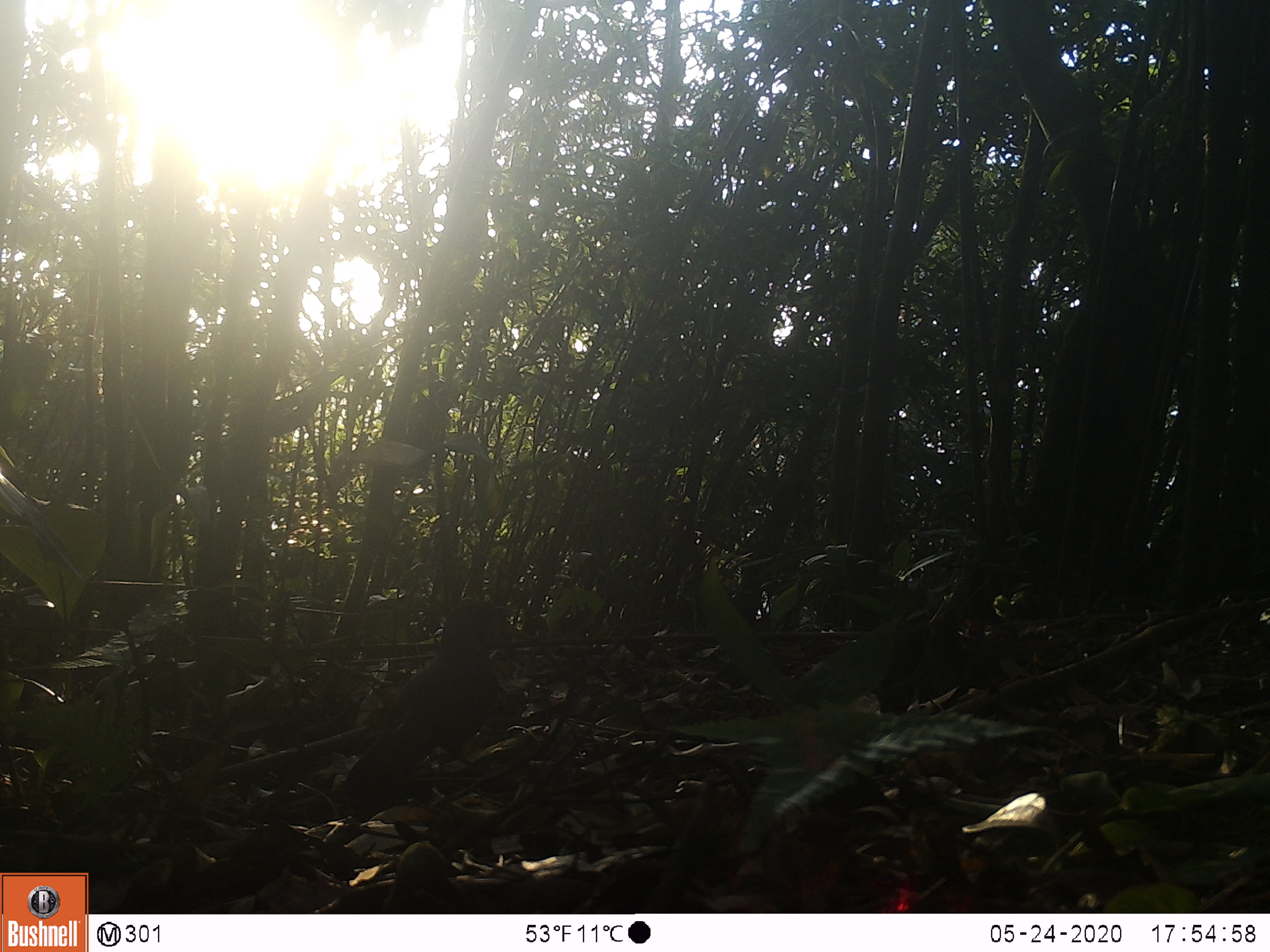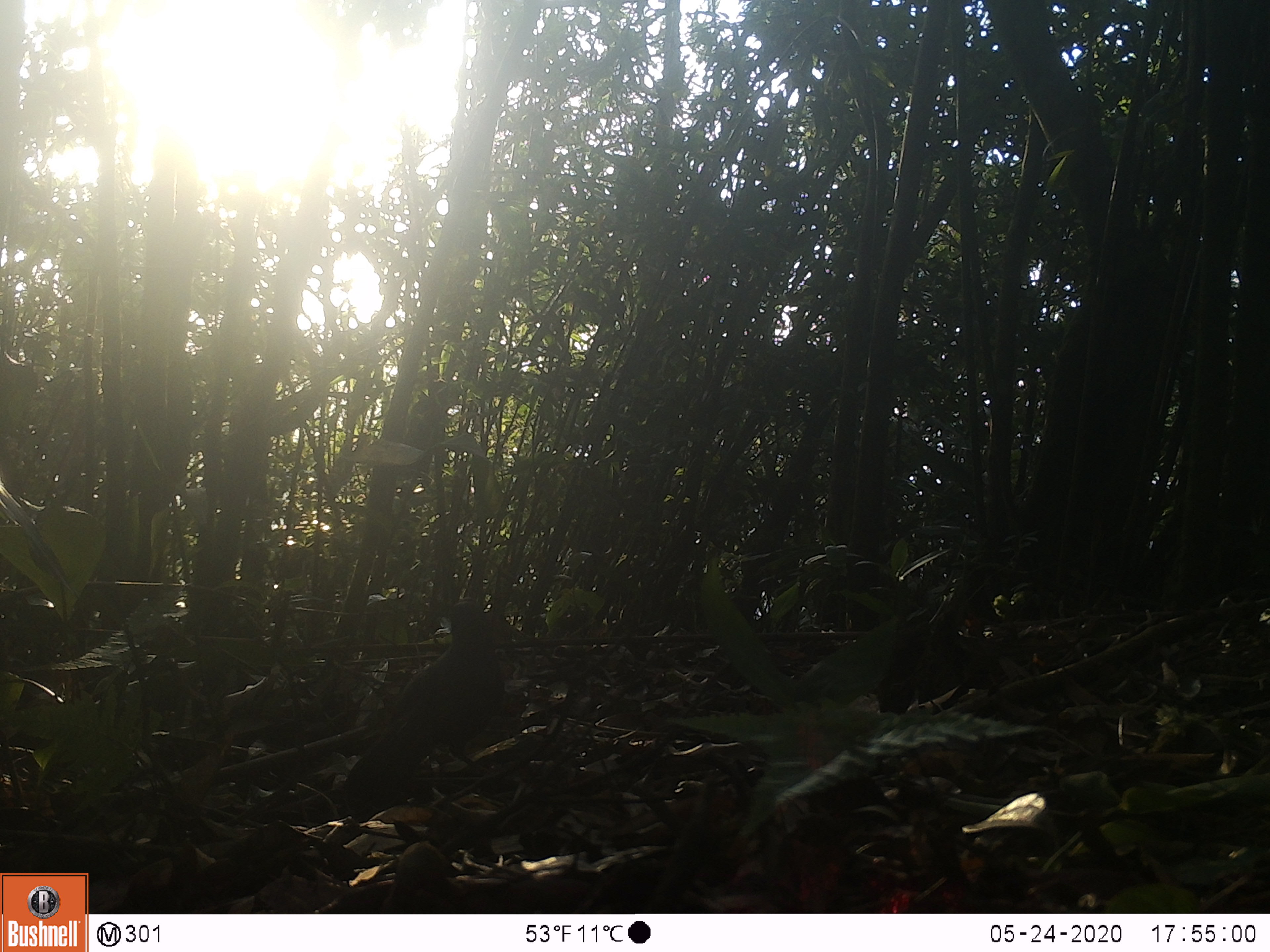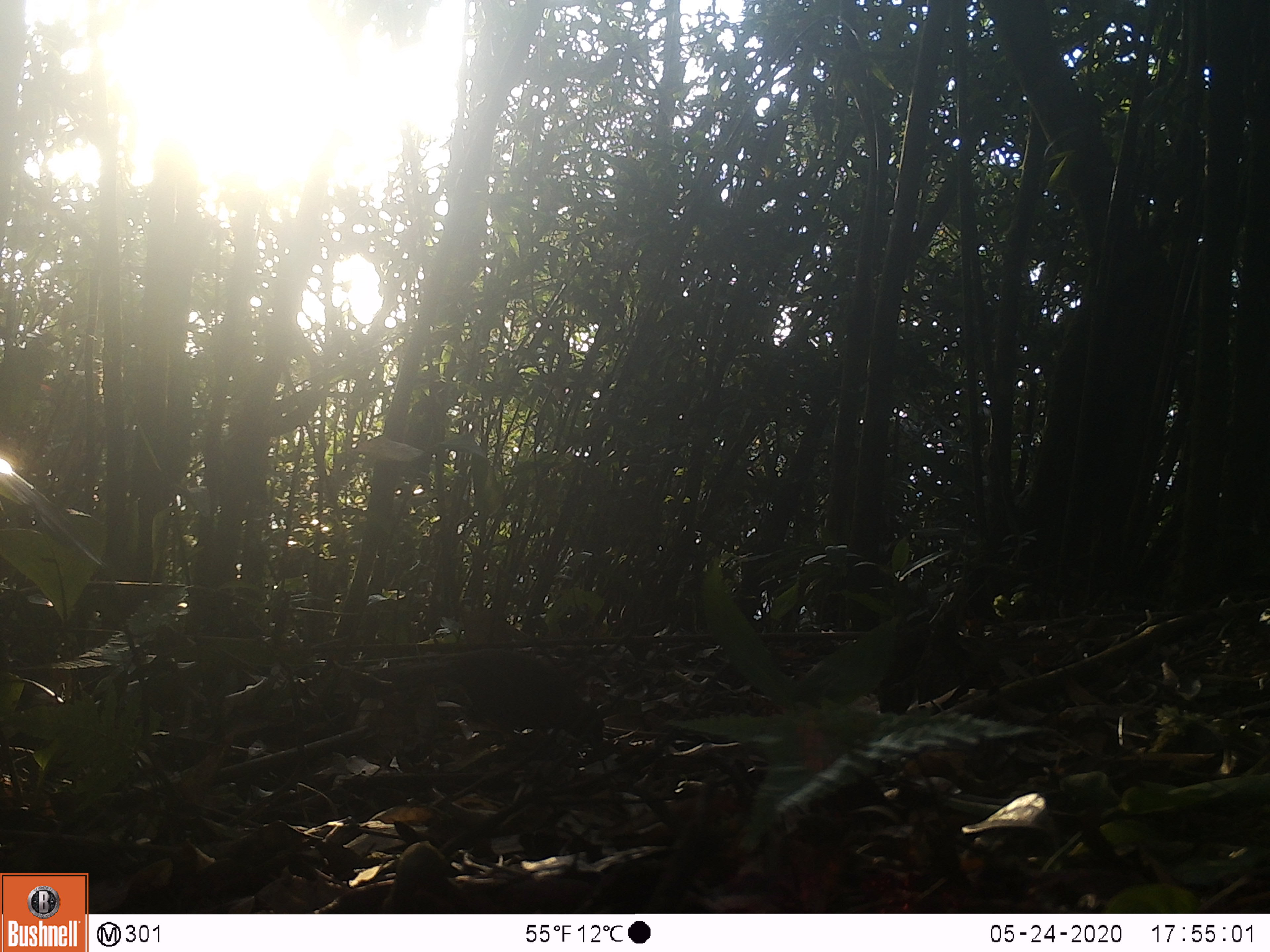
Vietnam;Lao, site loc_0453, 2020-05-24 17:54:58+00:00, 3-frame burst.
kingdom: Animalia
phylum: Chordata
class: Aves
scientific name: Aves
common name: bird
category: unidentified bird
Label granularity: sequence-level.